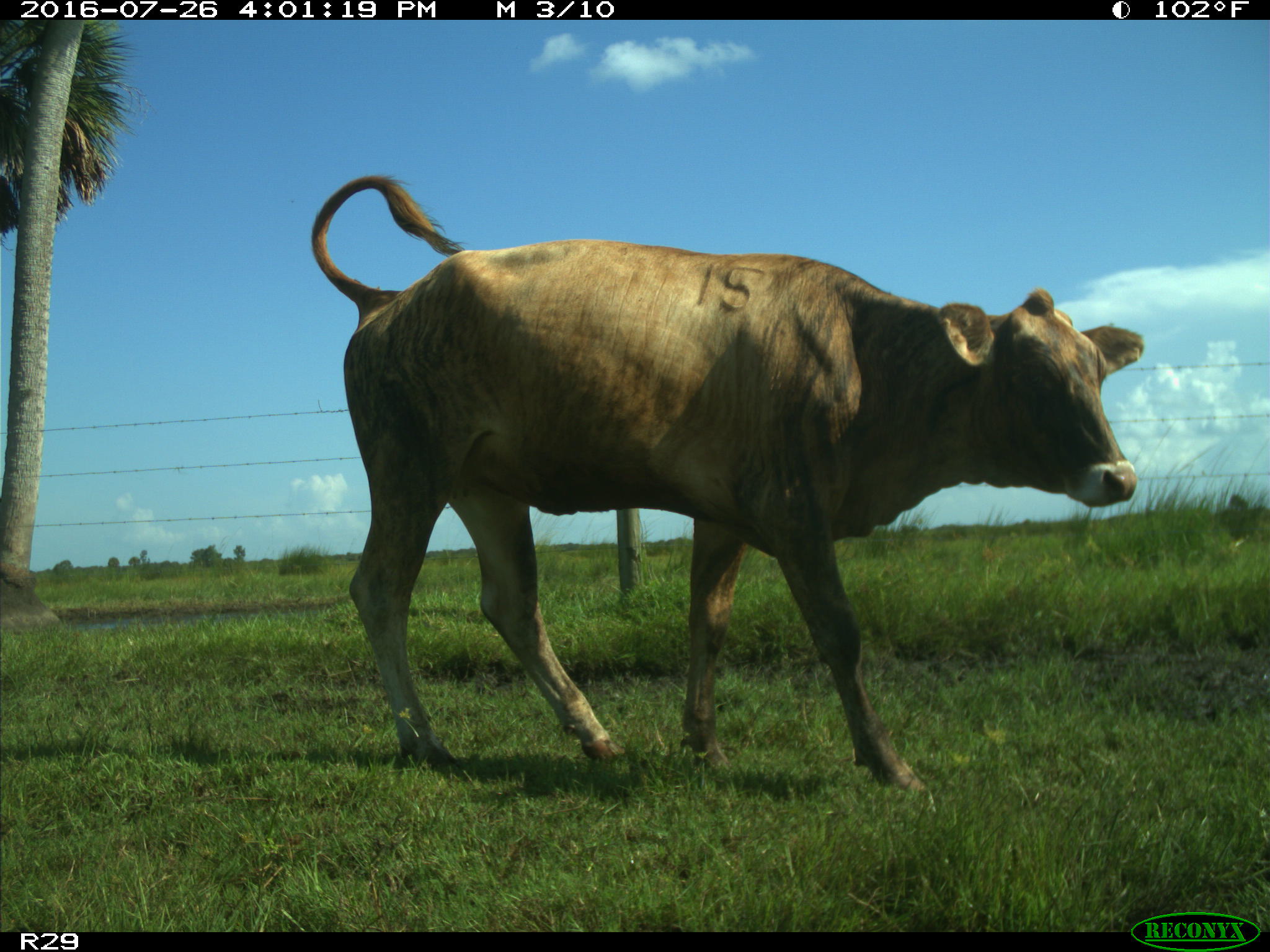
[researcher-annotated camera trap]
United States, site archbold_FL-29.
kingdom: Animalia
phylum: Chordata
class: Mammalia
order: Artiodactyla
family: Bovidae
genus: Bos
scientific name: Bos taurus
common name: domestic cow